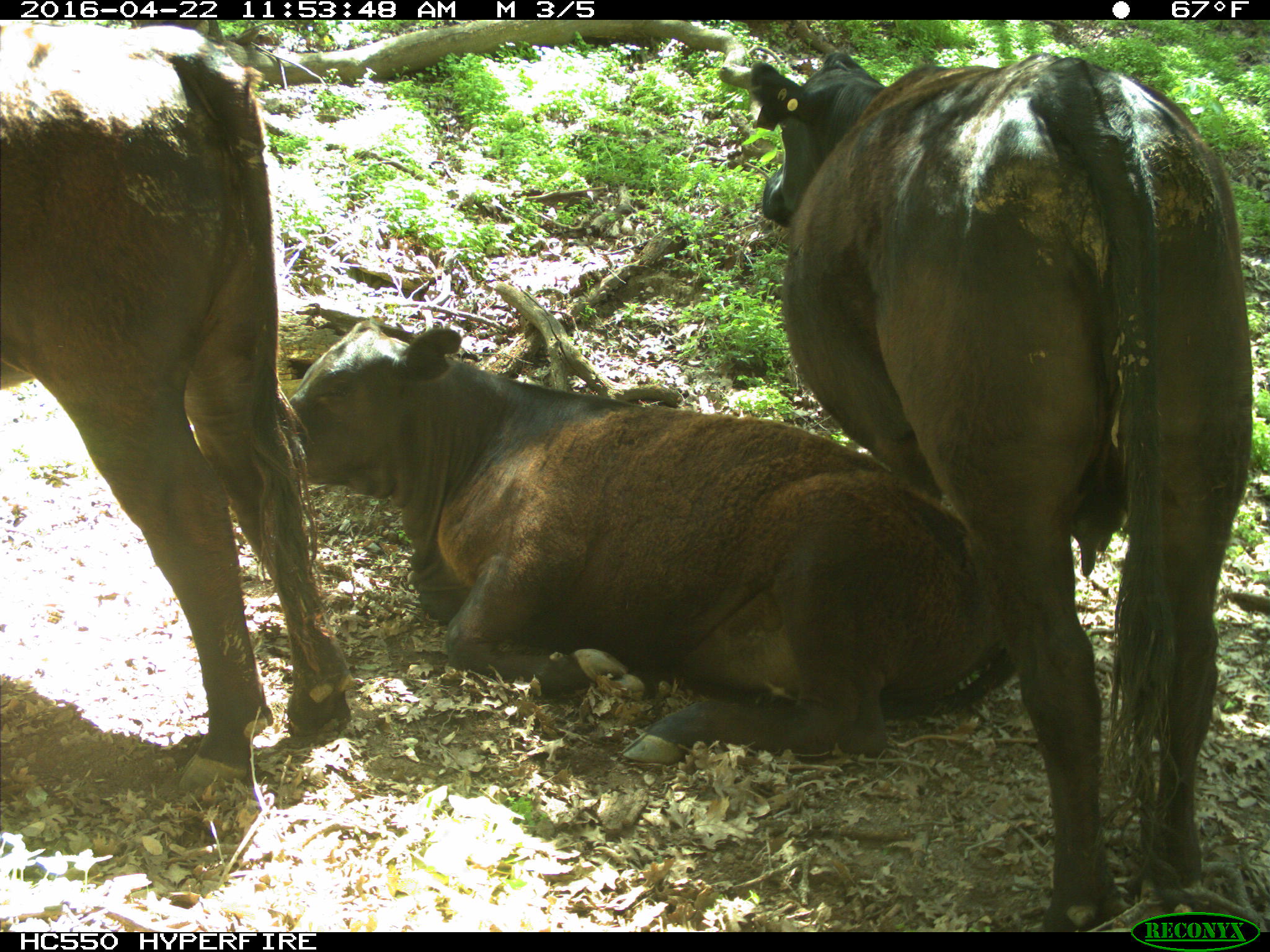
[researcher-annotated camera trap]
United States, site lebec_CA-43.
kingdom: Animalia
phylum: Chordata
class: Mammalia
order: Artiodactyla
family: Bovidae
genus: Bos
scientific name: Bos taurus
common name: domestic cow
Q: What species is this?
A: Bos taurus (domestic cow).